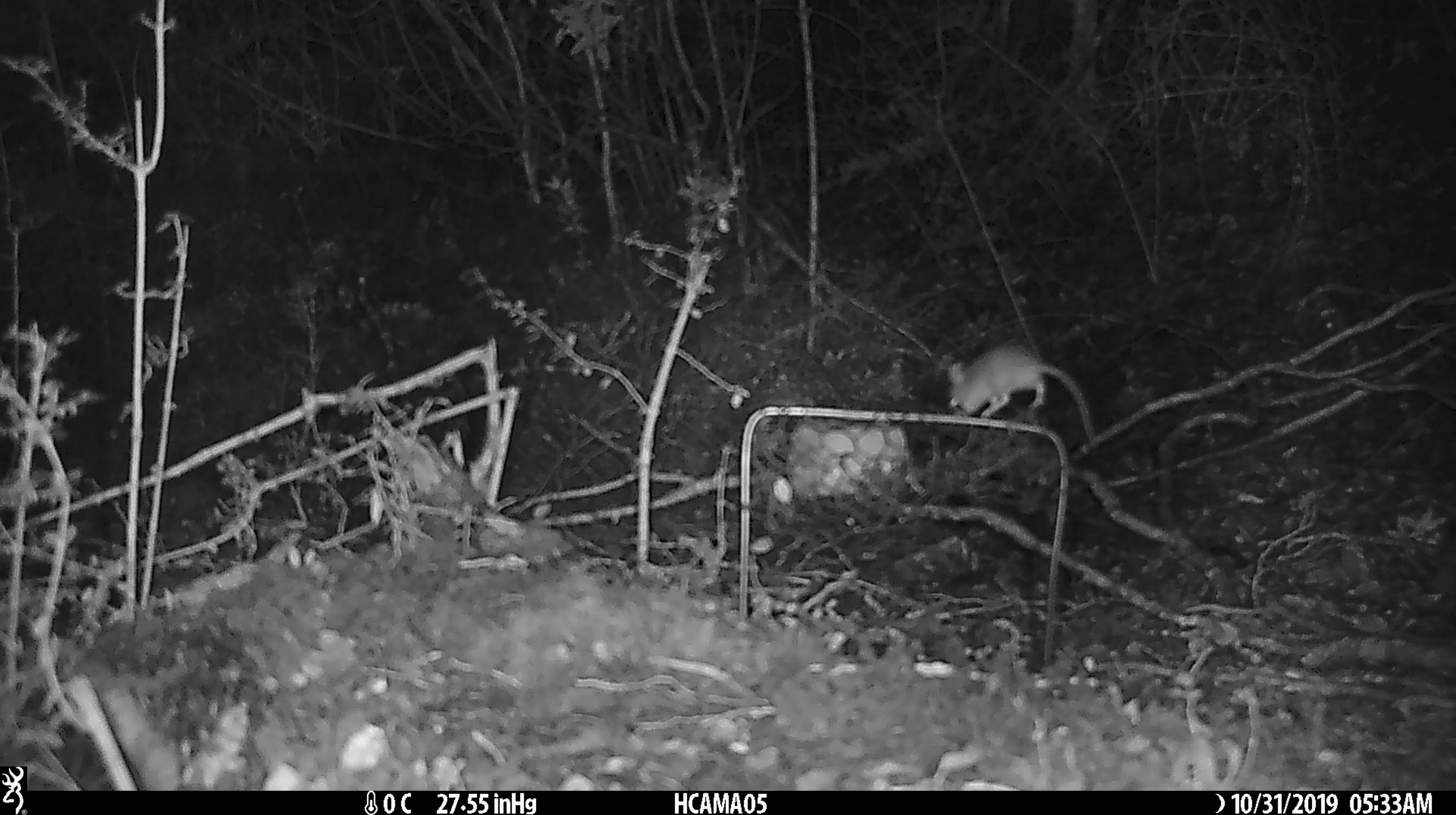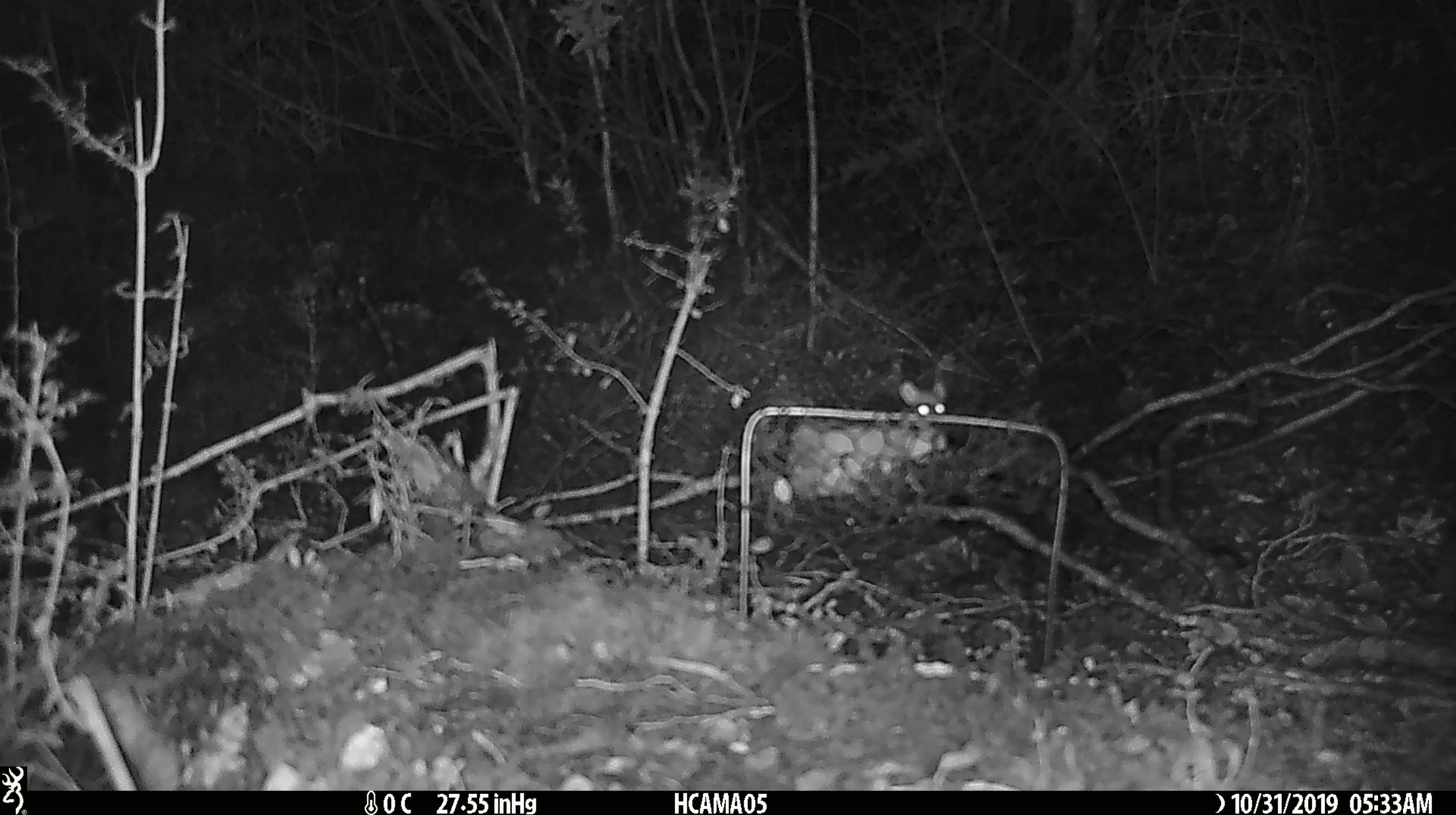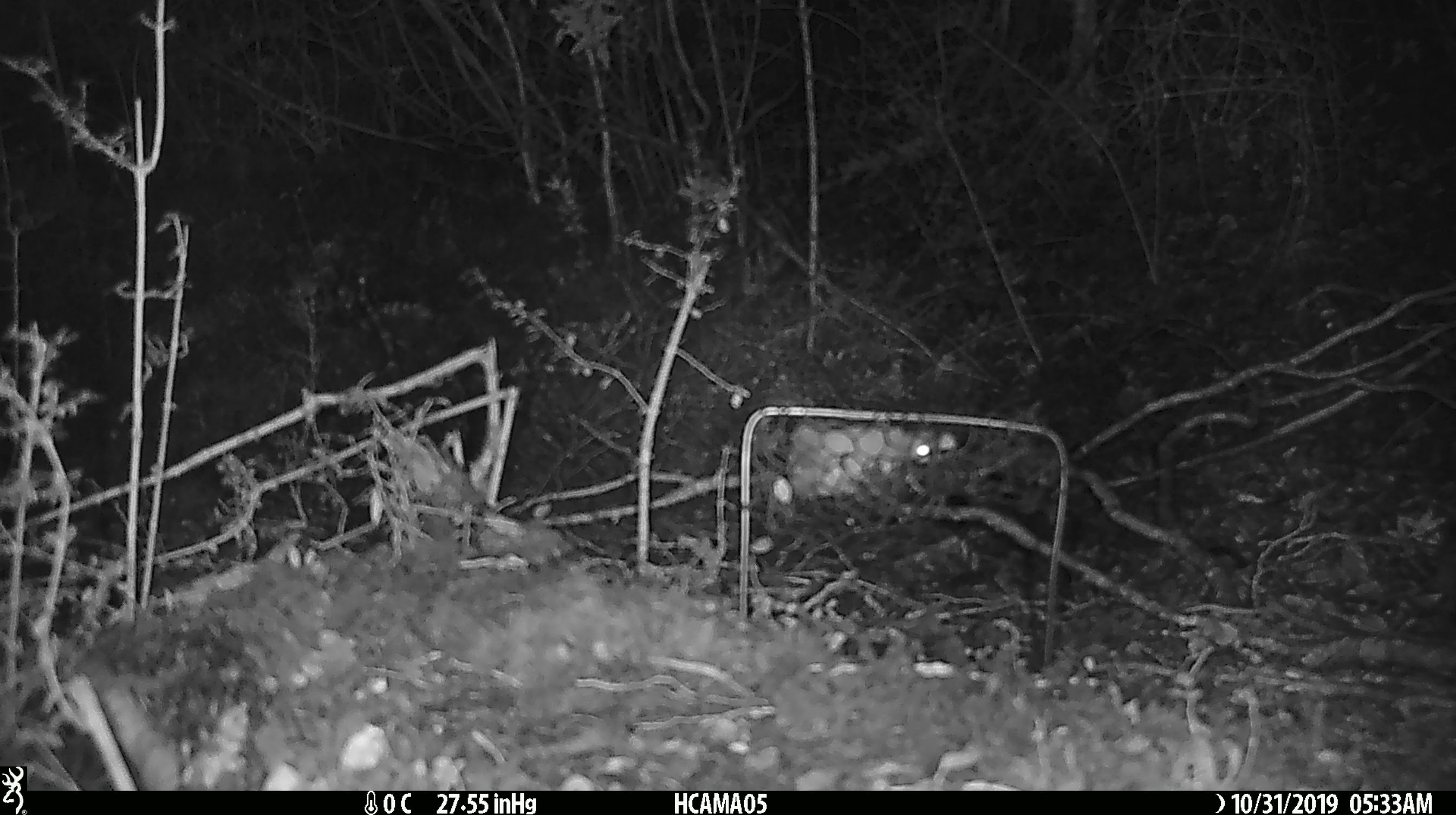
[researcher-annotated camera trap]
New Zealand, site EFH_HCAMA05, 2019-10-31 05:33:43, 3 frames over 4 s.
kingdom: Animalia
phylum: Chordata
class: Mammalia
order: Rodentia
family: Muridae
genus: Mus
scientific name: Mus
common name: mouse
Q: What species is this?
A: Mouse (Mus).